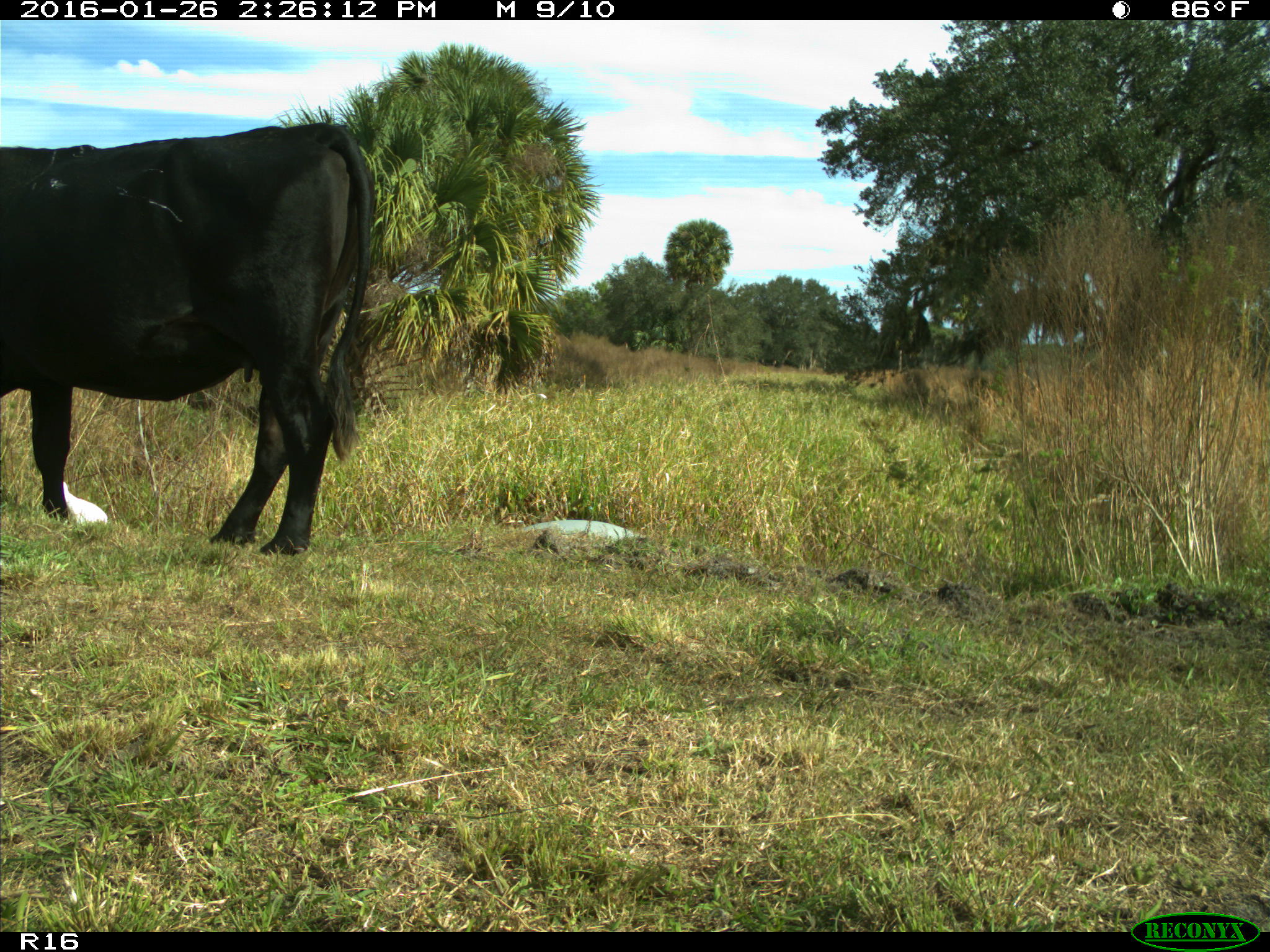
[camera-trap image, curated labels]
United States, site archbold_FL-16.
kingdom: Animalia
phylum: Chordata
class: Mammalia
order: Artiodactyla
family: Bovidae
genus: Bos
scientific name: Bos taurus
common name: domestic cow